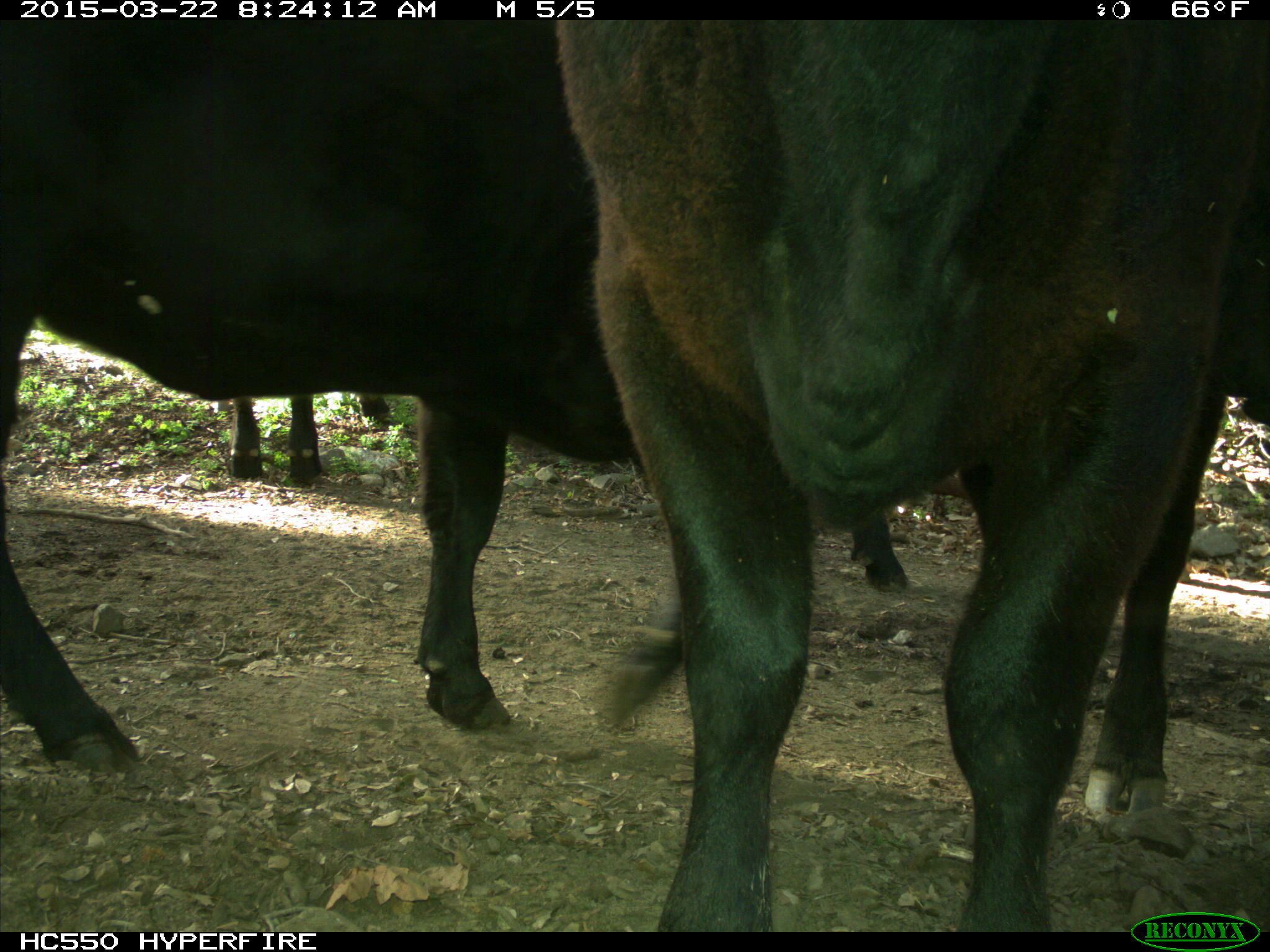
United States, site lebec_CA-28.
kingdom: Animalia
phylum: Chordata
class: Mammalia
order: Artiodactyla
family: Bovidae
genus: Bos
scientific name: Bos taurus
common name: domestic cow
Bos taurus (domestic cow).